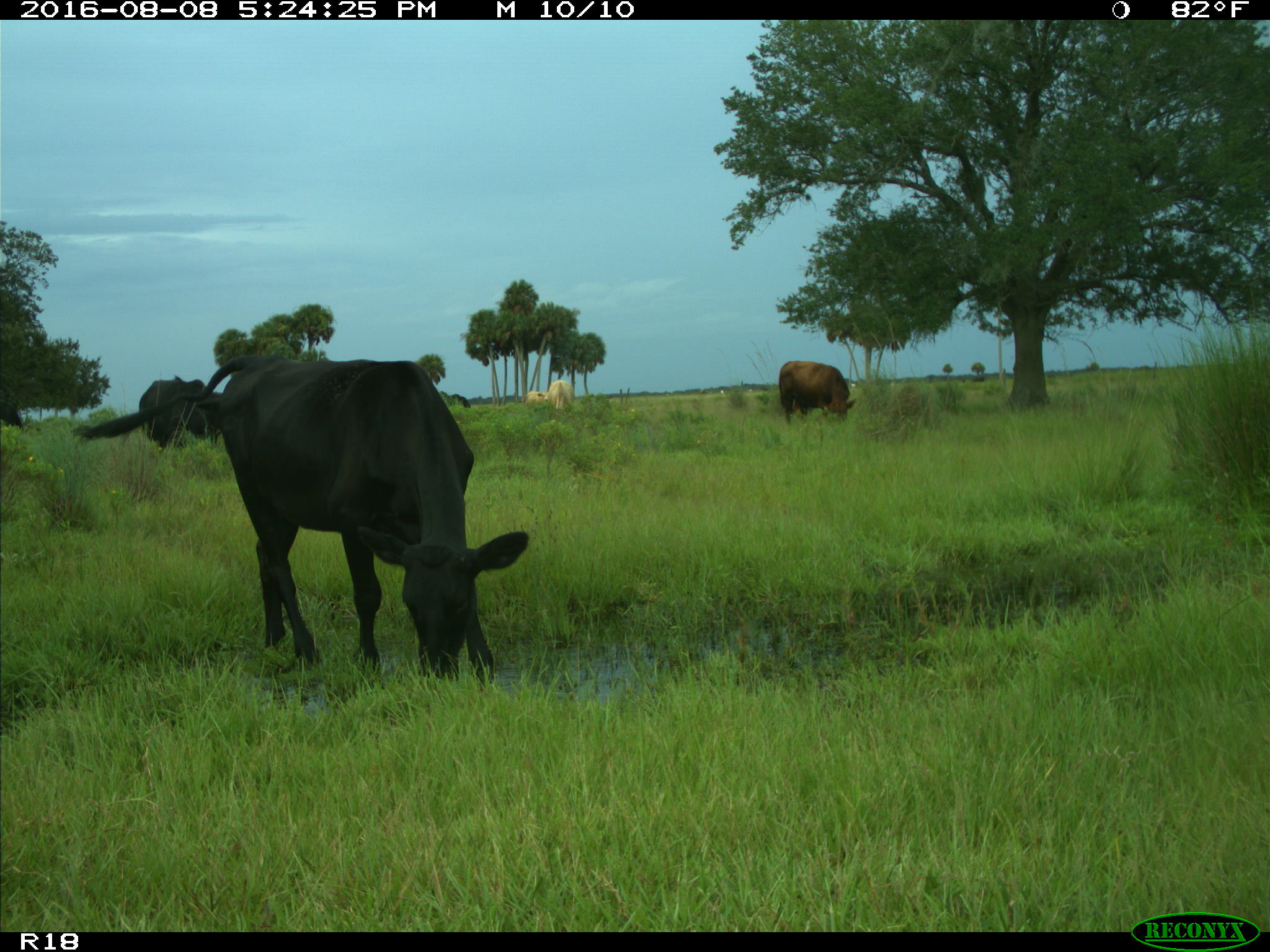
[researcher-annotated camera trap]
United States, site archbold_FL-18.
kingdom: Animalia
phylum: Chordata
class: Mammalia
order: Artiodactyla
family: Bovidae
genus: Bos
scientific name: Bos taurus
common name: domestic cow